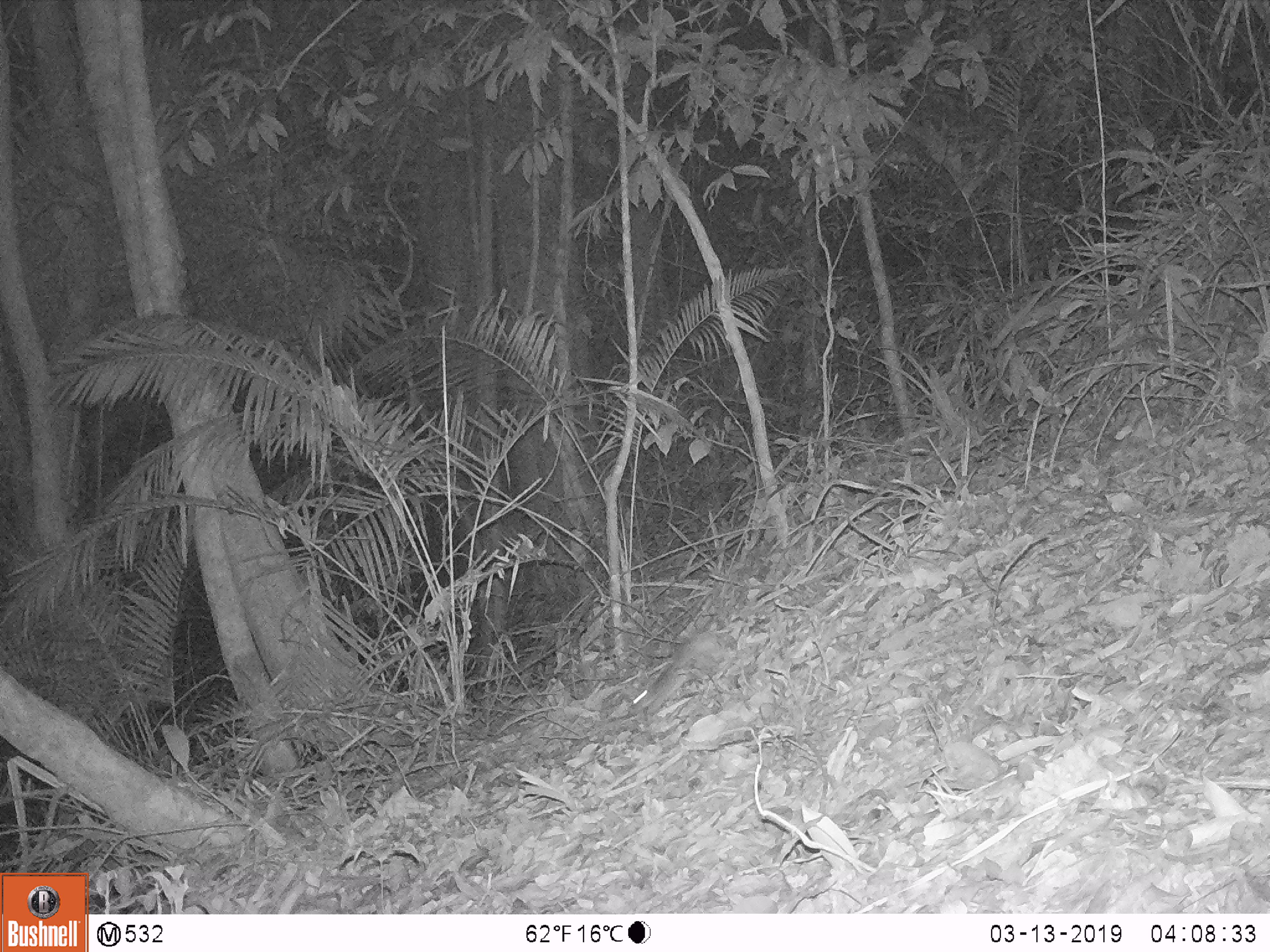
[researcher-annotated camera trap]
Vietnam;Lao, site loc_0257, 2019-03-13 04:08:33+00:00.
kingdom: Animalia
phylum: Chordata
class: Mammalia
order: Rodentia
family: Muridae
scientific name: Muridae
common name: old-world mice and rats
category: unidentified murid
Unidentified murid (old-world mice and rats) (Muridae). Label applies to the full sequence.